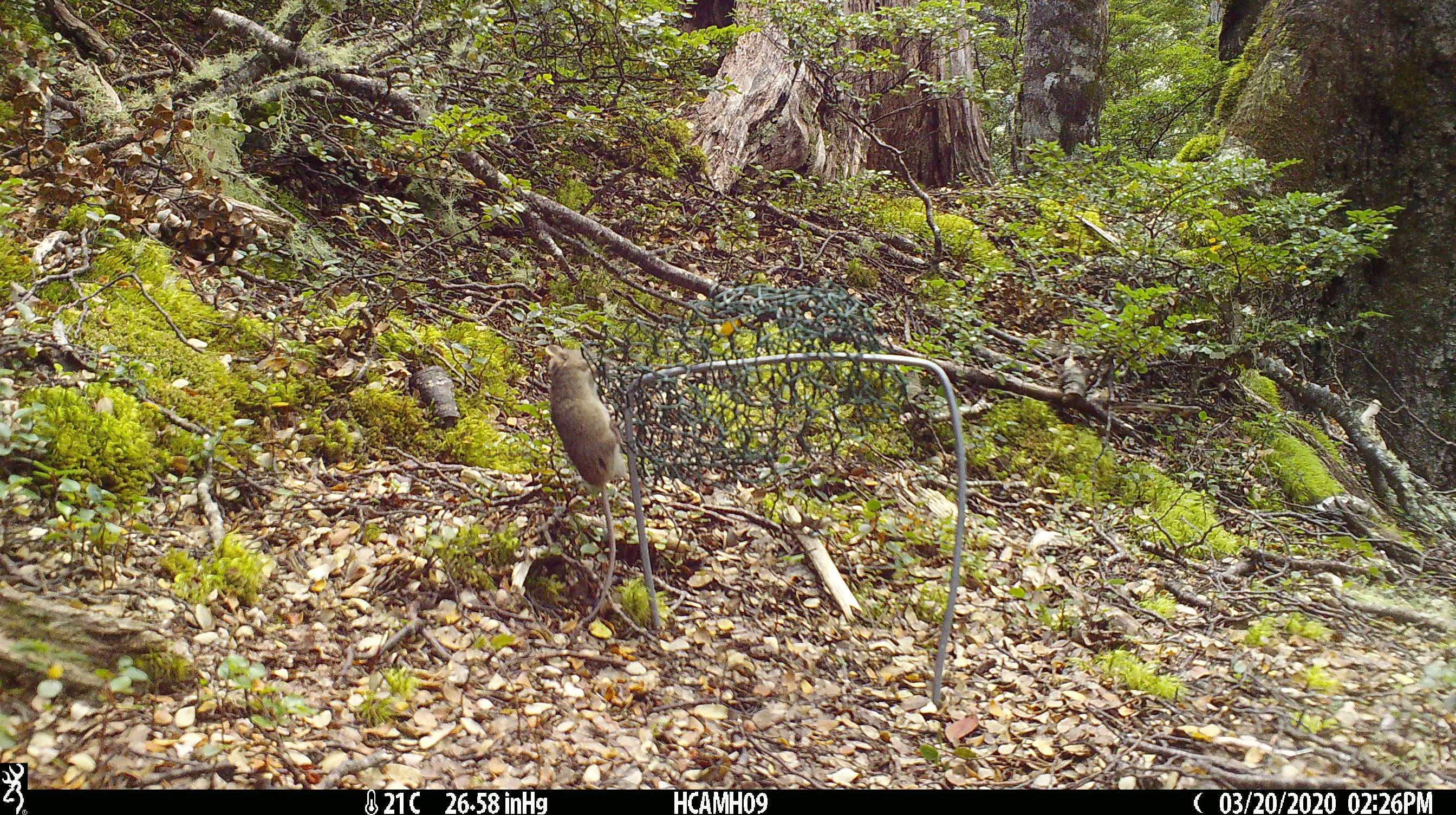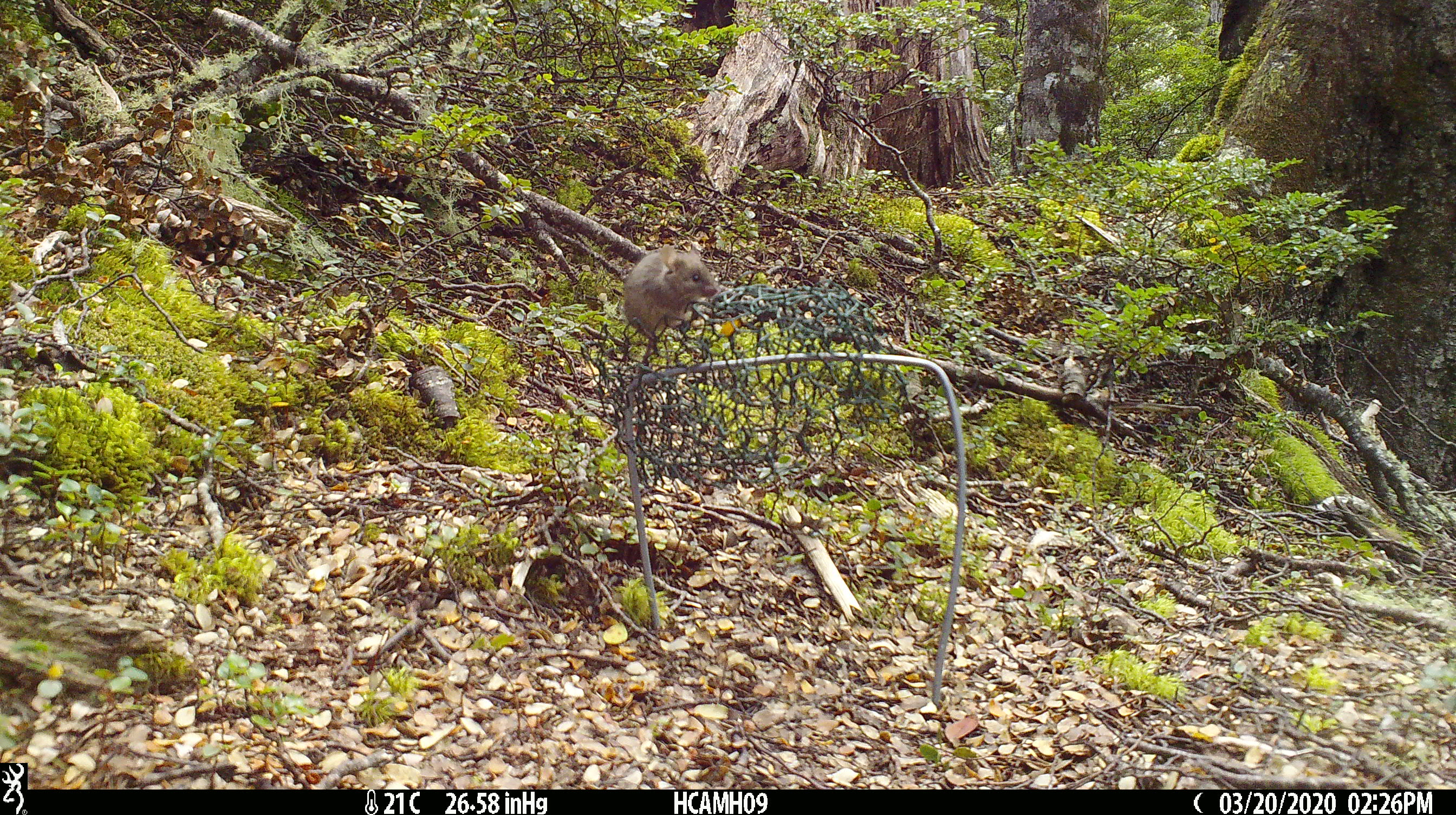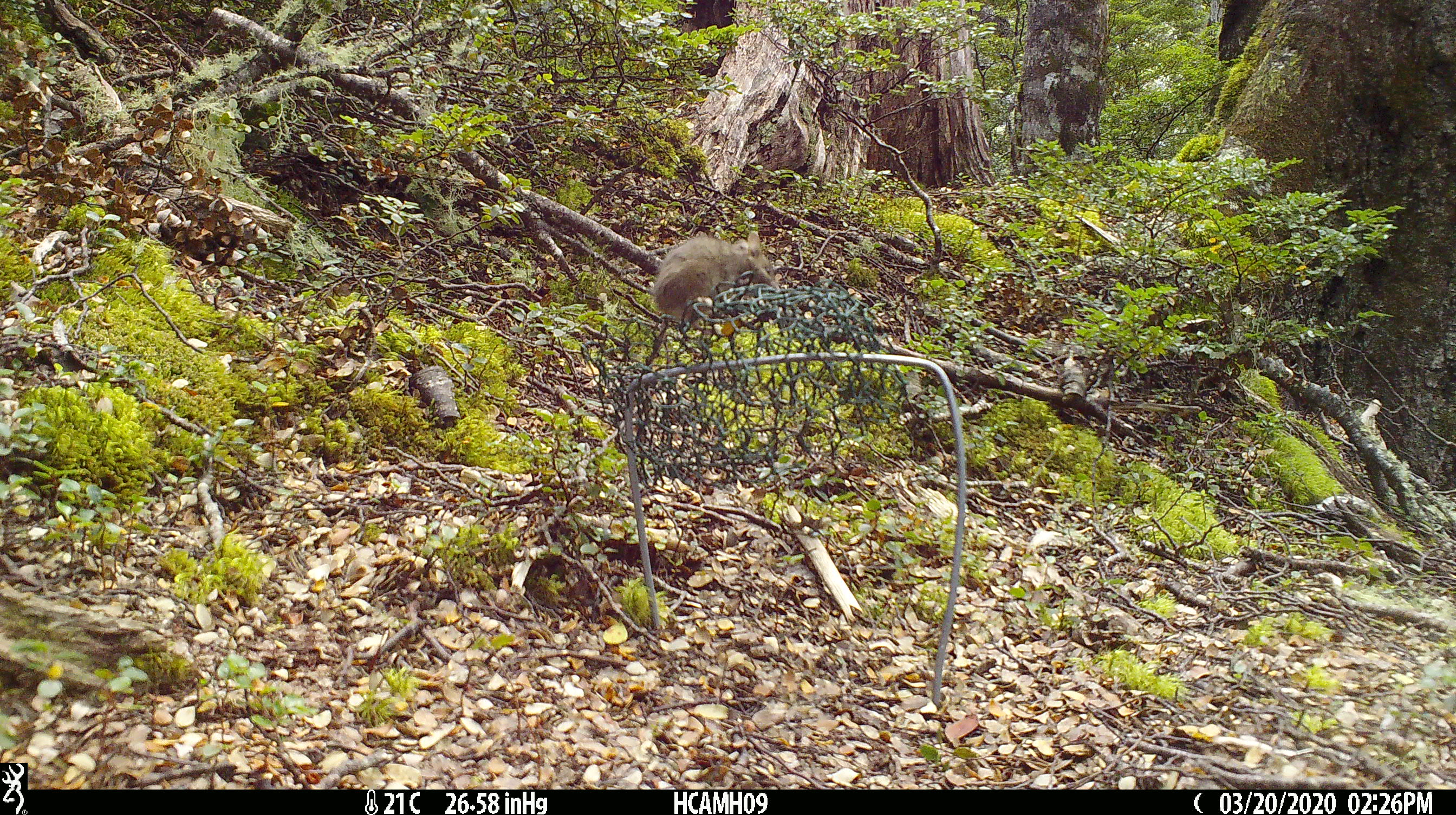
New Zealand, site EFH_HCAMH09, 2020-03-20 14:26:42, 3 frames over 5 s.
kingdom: Animalia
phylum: Chordata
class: Mammalia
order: Rodentia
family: Muridae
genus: Mus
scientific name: Mus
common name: mouse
Mouse (Mus).